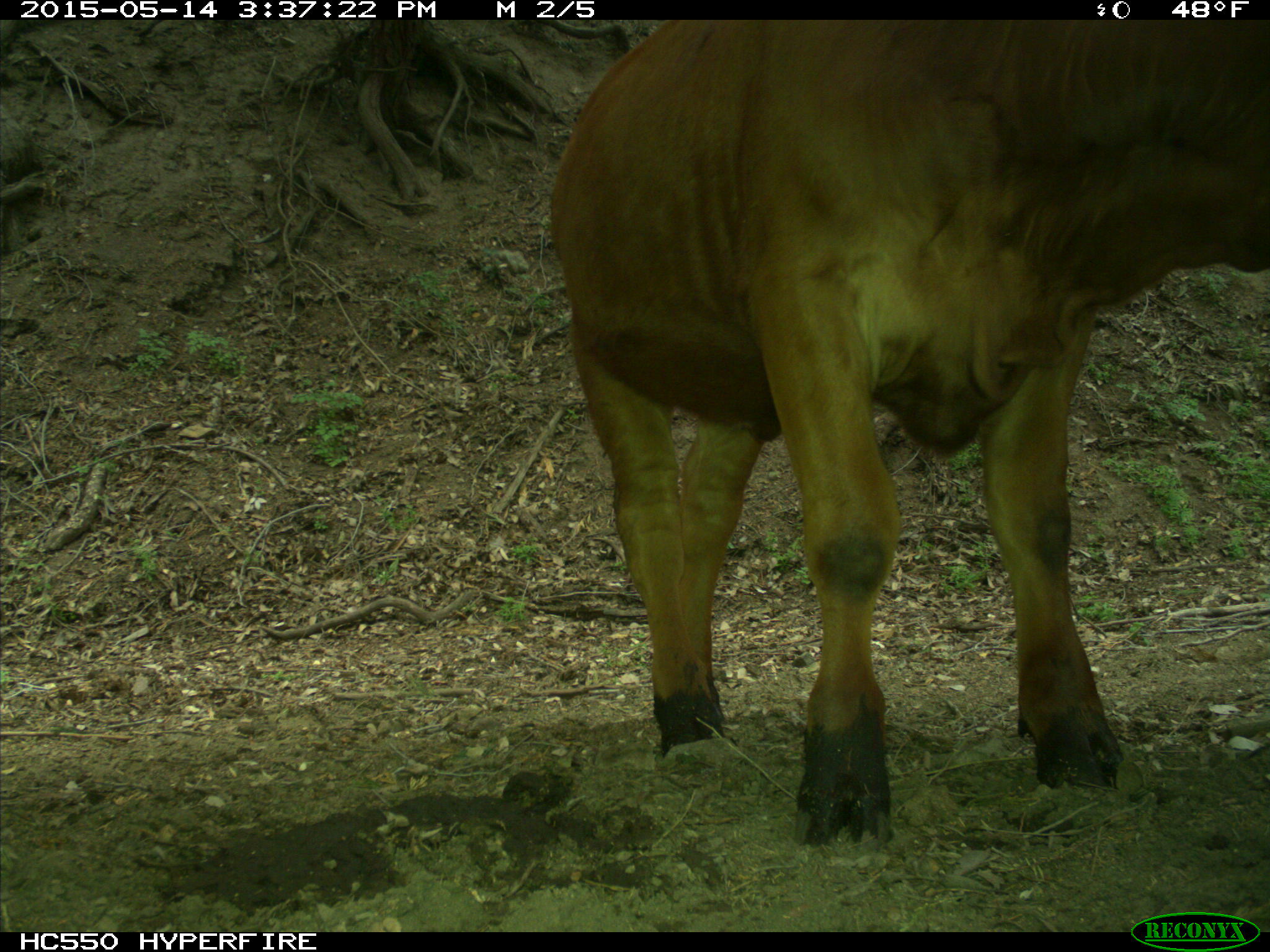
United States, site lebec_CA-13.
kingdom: Animalia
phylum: Chordata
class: Mammalia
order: Artiodactyla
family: Bovidae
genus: Bos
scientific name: Bos taurus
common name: domestic cow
Bos taurus (domestic cow).